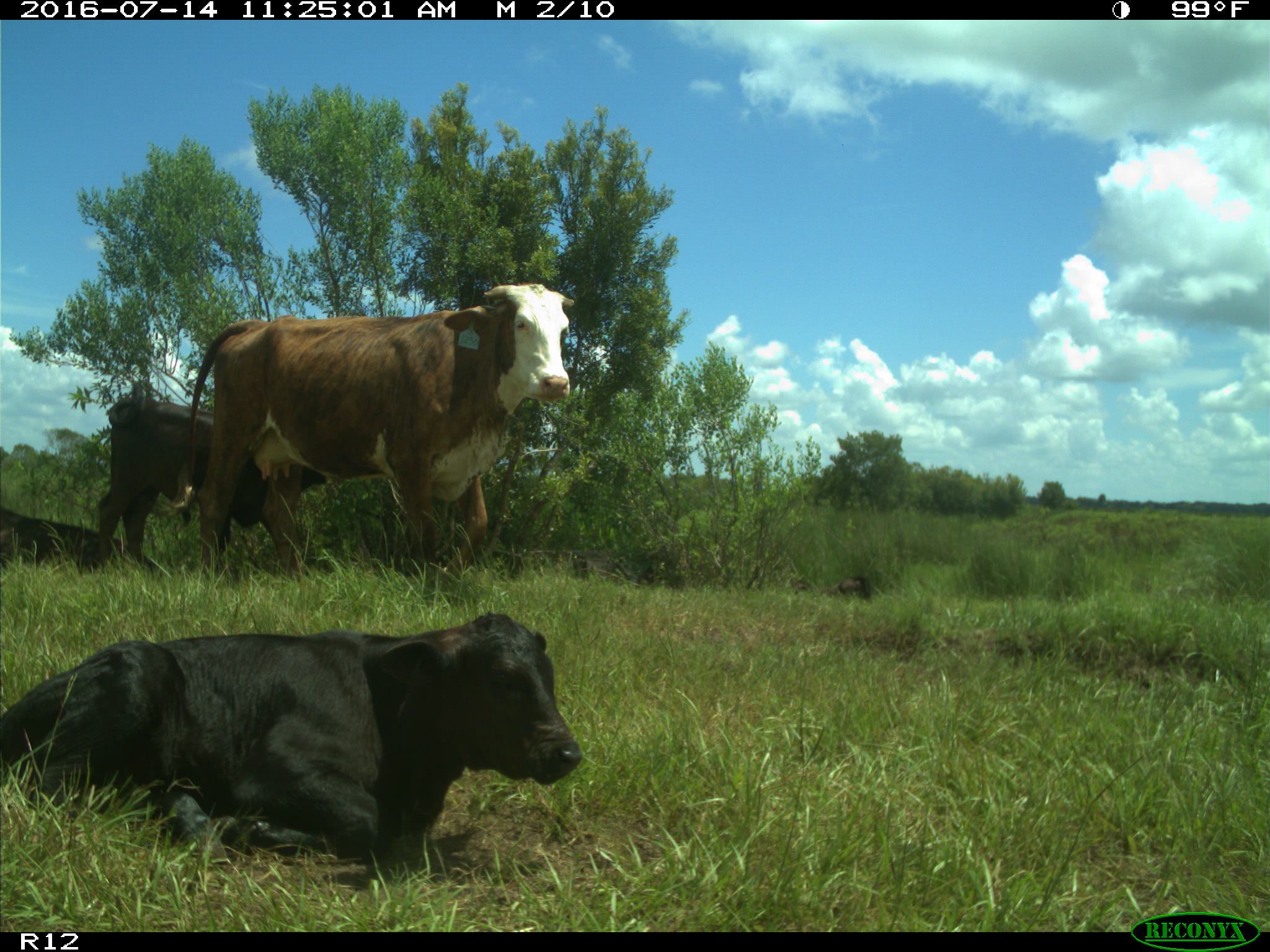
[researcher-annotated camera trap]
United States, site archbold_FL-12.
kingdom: Animalia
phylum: Chordata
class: Mammalia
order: Artiodactyla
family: Bovidae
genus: Bos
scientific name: Bos taurus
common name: domestic cow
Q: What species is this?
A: Bos taurus (domestic cow).